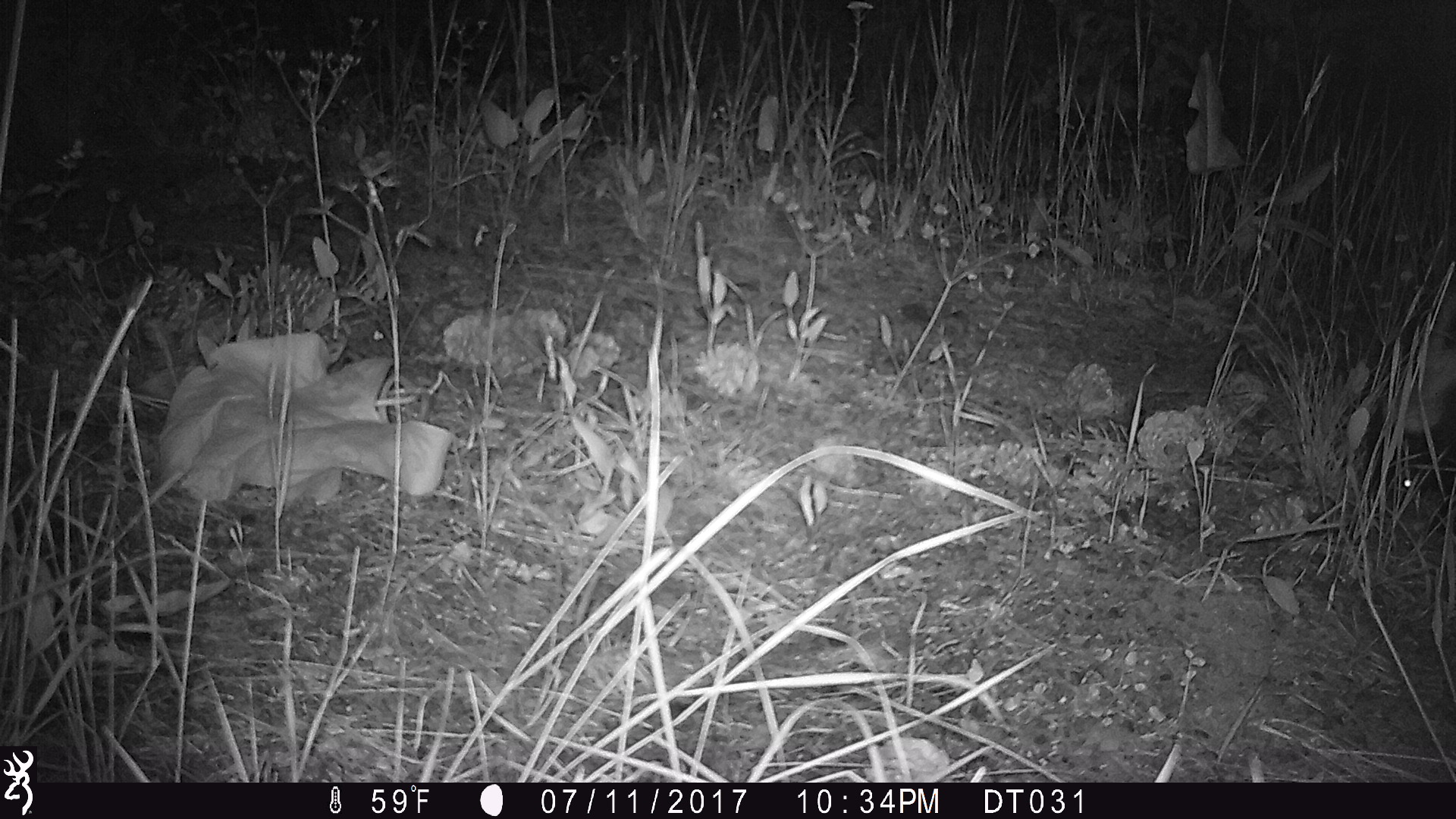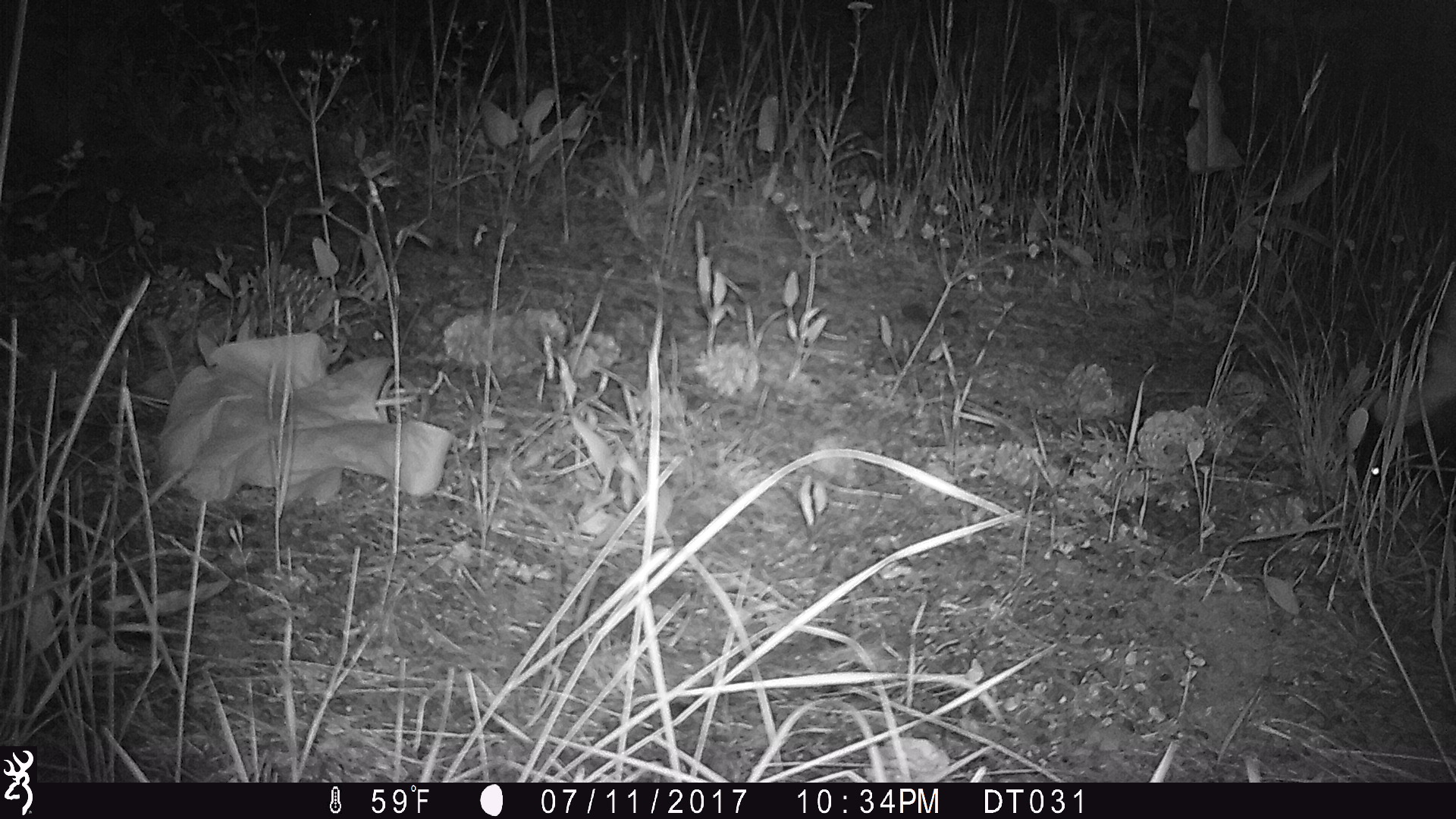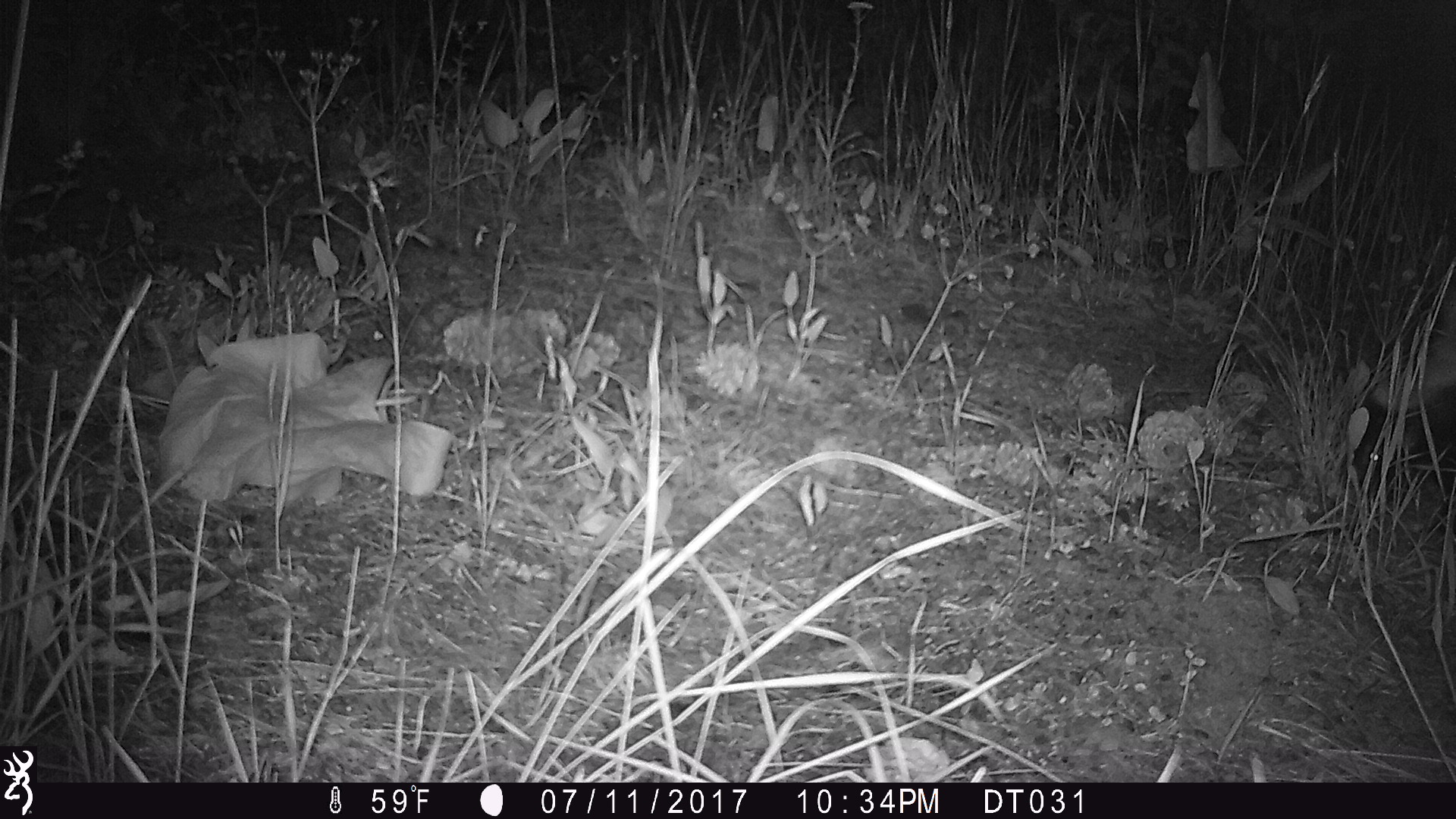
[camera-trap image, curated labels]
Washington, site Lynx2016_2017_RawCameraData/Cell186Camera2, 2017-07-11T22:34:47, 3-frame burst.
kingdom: Animalia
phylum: Chordata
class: Mammalia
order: Carnivora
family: Mephitidae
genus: Mephitis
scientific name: Mephitis mephitis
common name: striped skunk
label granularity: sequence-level